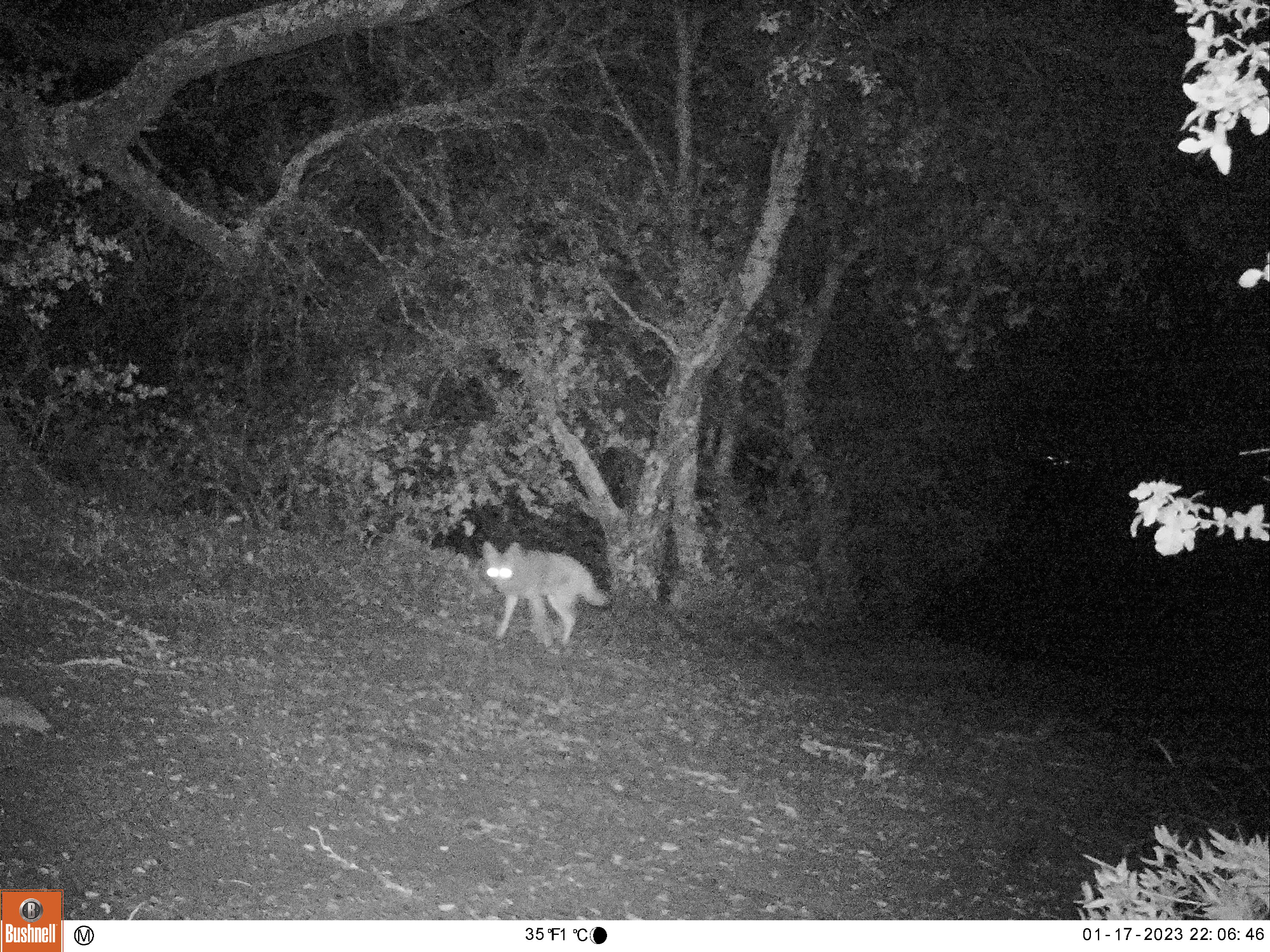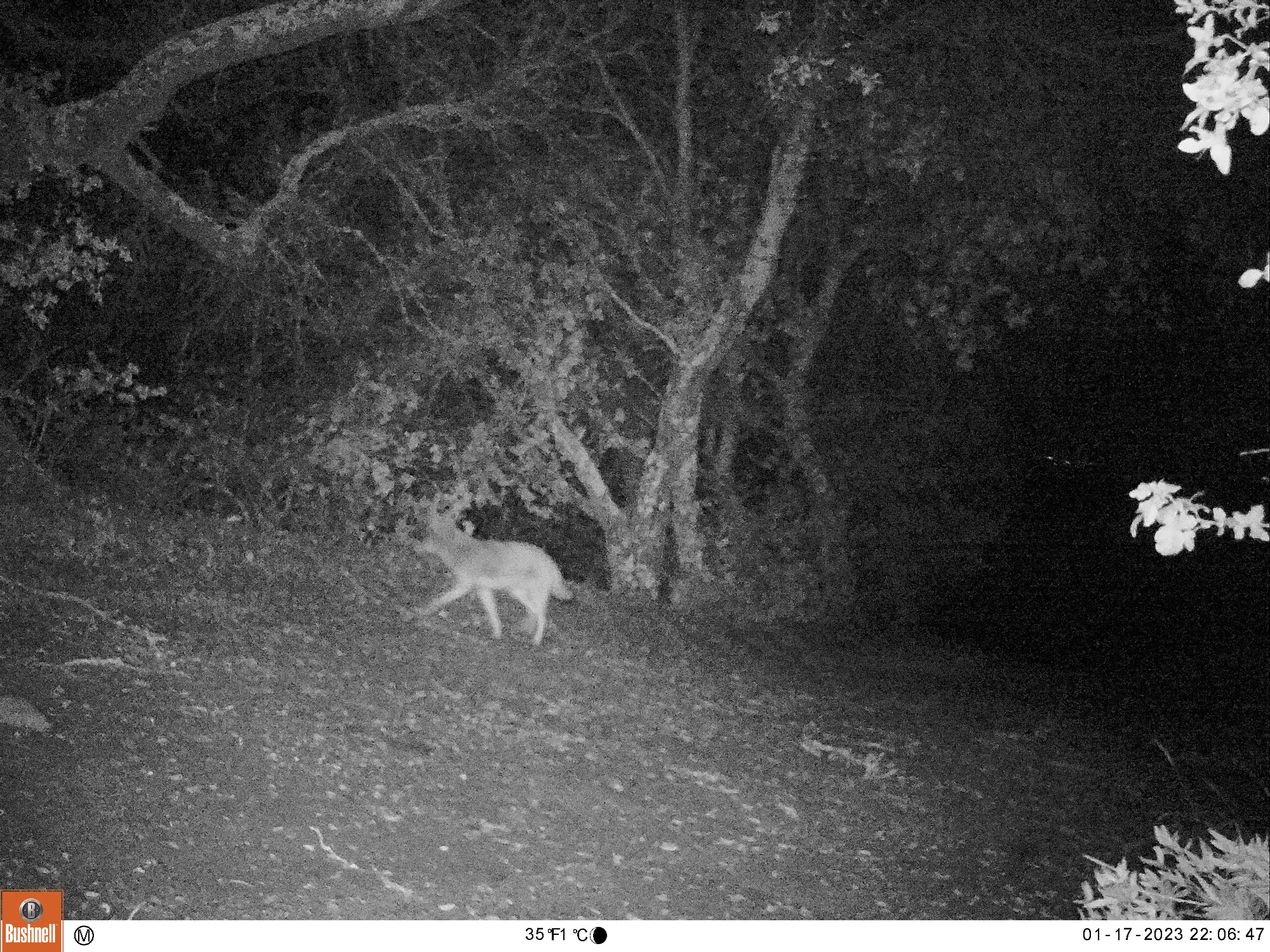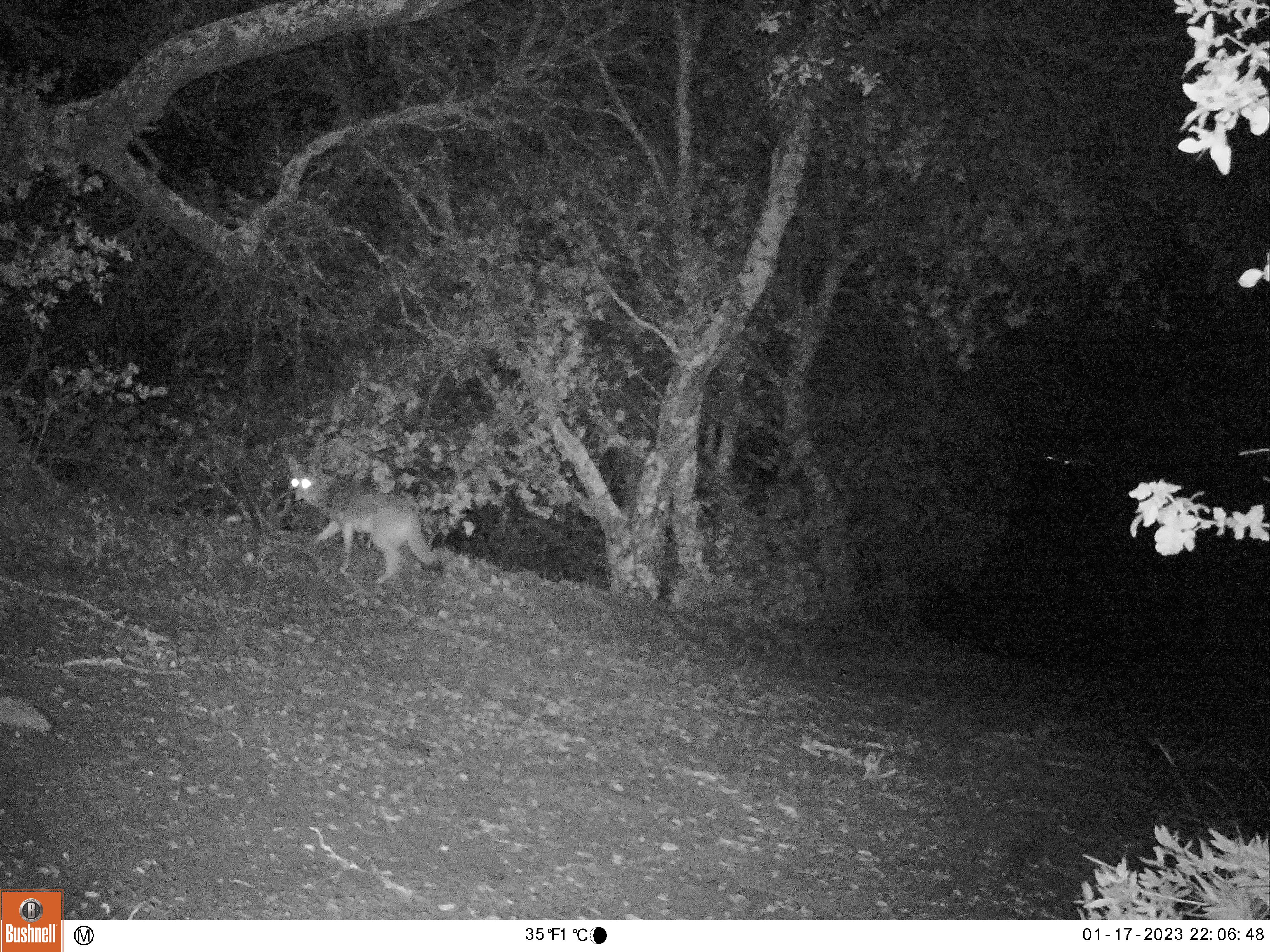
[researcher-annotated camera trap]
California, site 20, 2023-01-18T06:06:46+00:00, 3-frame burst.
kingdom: Animalia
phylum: Chordata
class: Mammalia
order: Carnivora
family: Canidae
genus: Canis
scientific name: Canis latrans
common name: coyote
Coyote (Canis latrans).